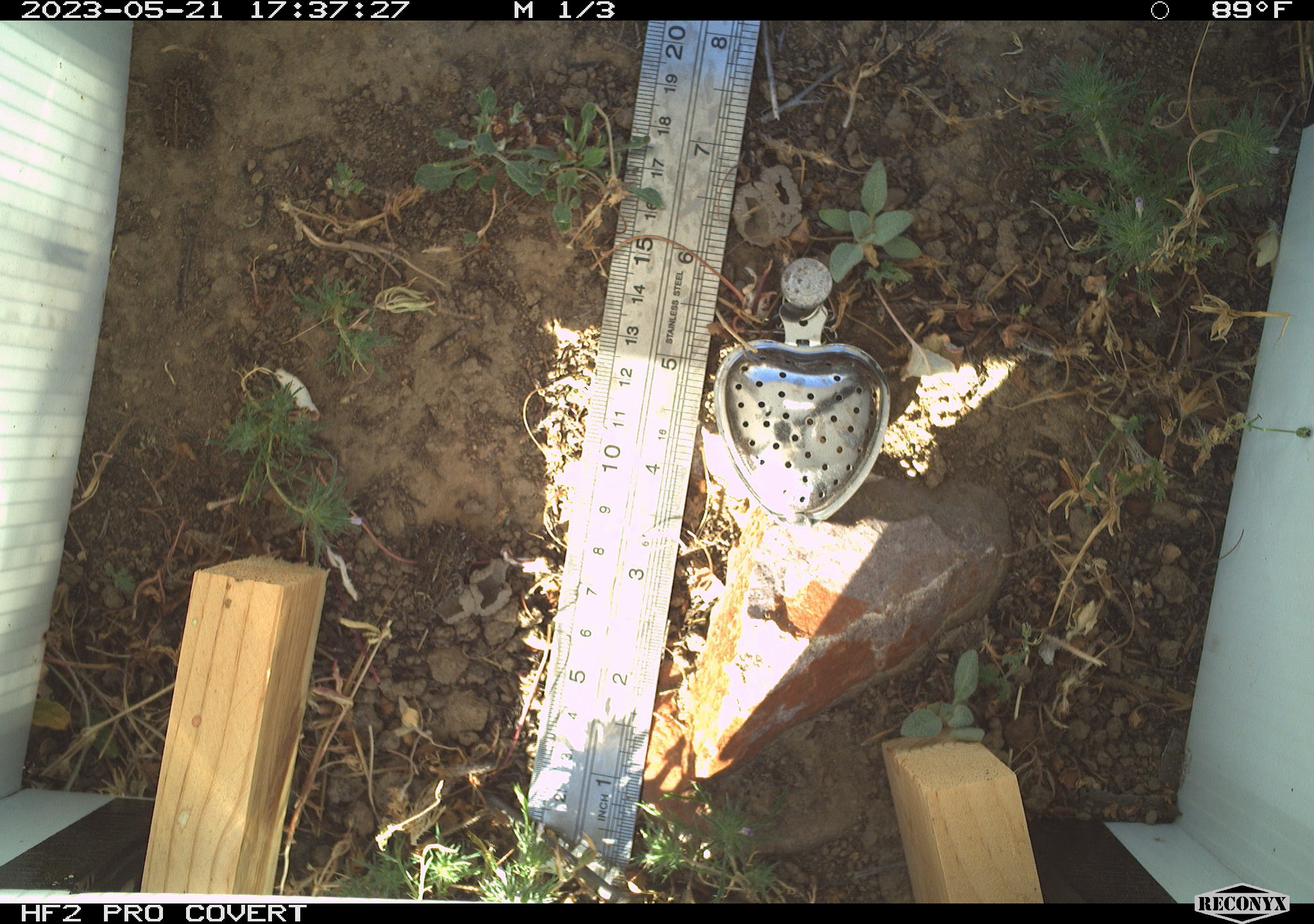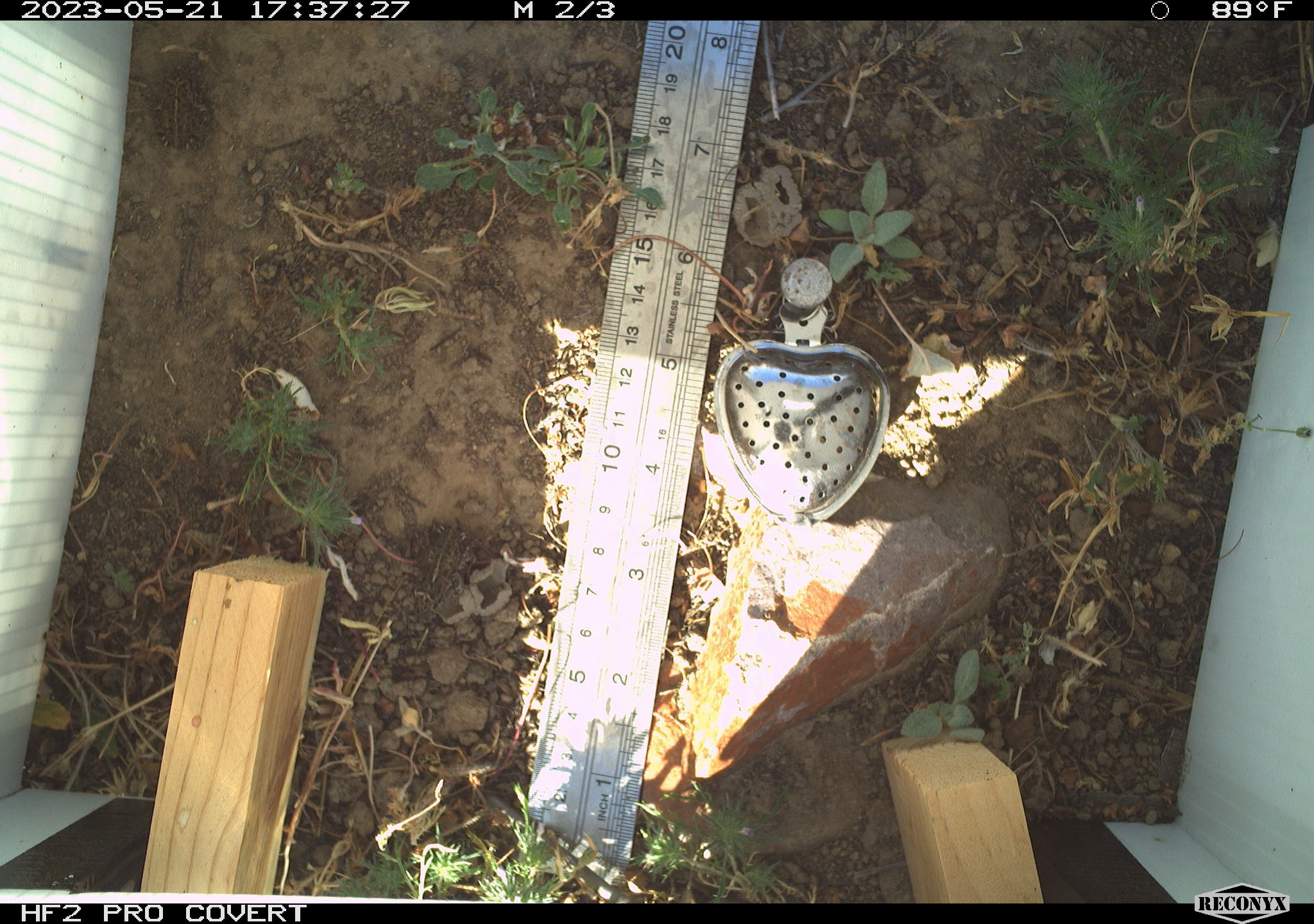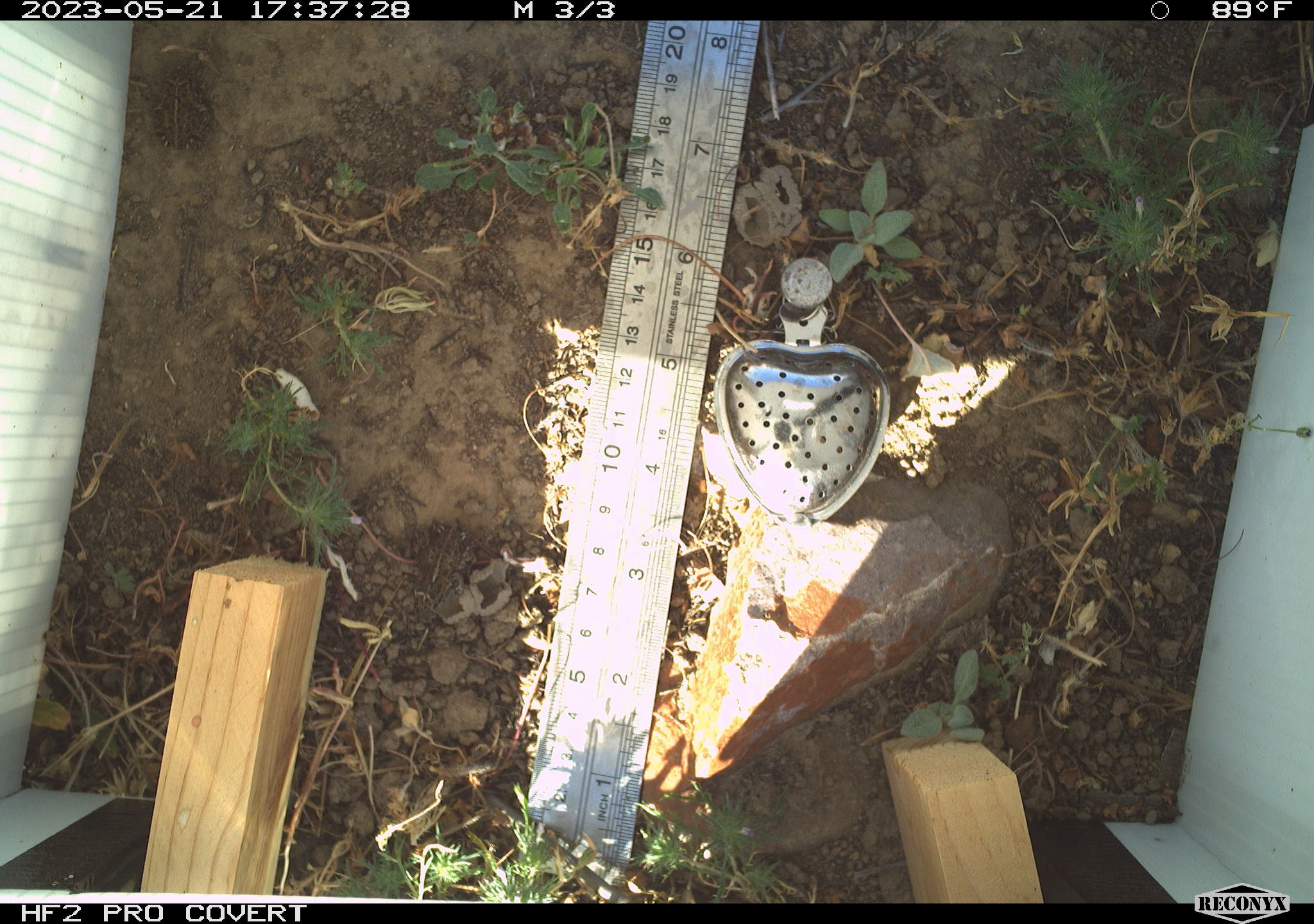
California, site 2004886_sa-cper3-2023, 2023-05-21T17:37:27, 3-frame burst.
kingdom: Animalia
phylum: Chordata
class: Amphibia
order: Anura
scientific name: Anura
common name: frogs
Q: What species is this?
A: Frogs (Anura).